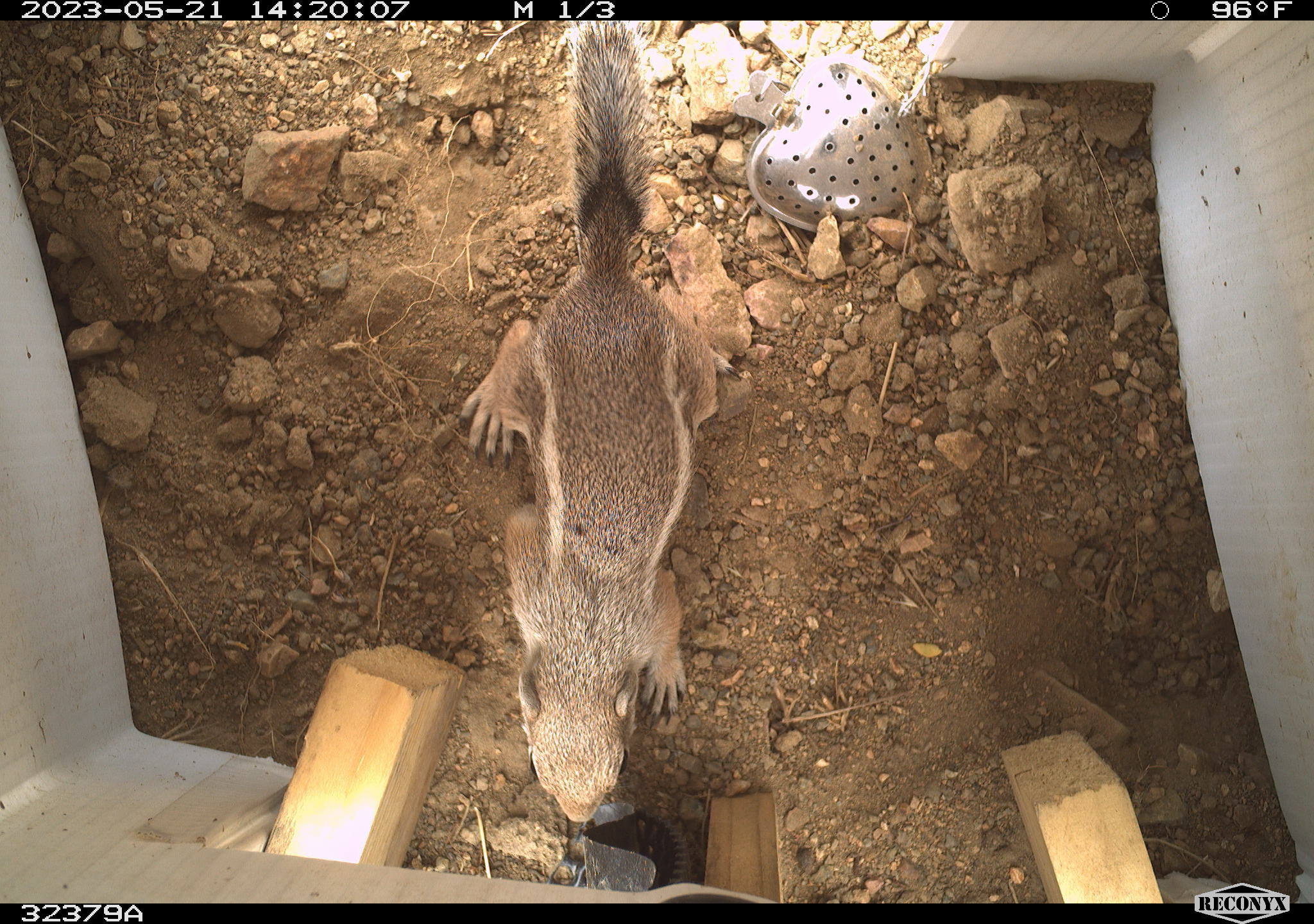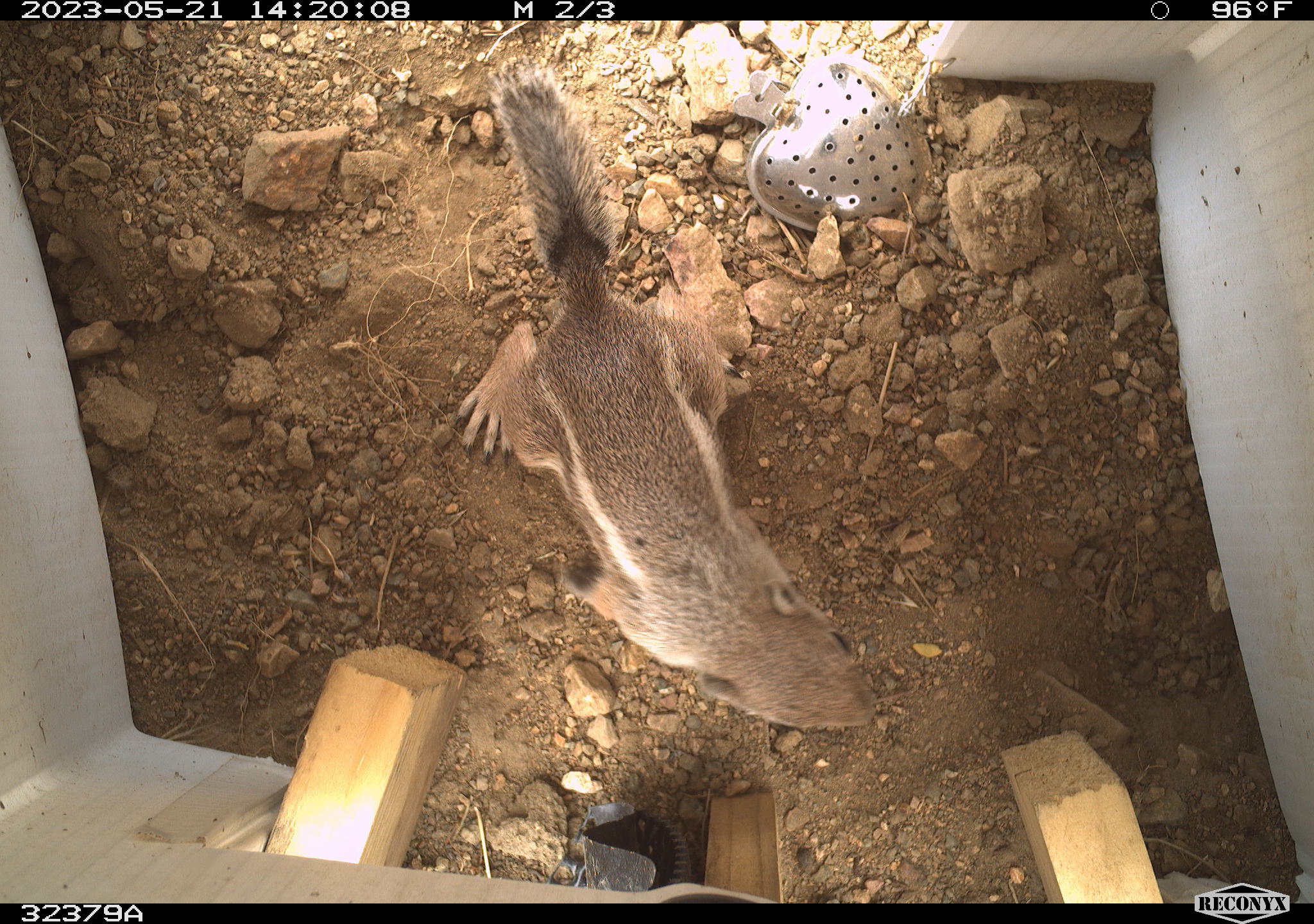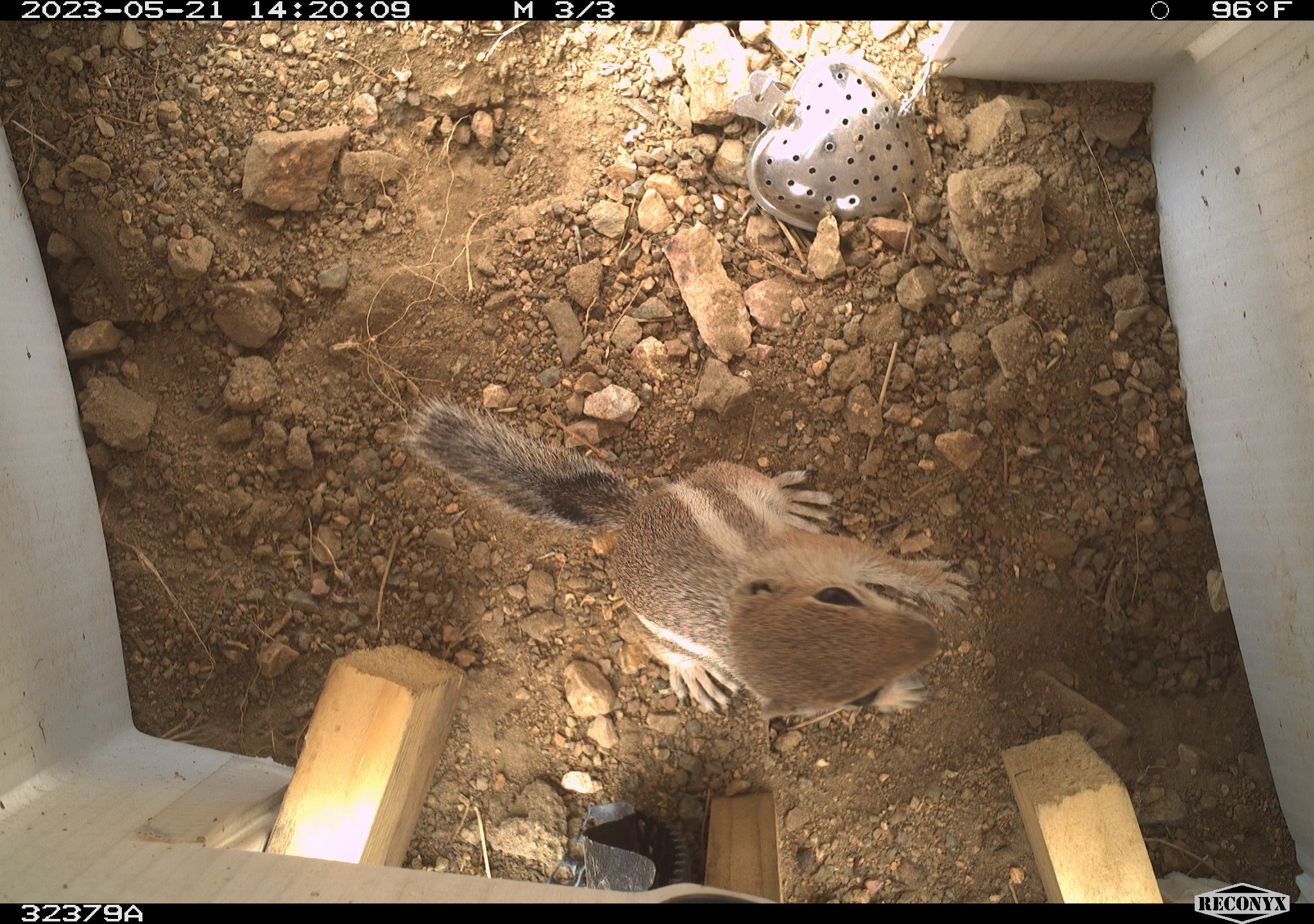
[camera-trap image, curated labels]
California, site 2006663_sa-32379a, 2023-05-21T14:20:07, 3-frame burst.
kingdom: Animalia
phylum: Chordata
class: Mammalia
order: Rodentia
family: Sciuridae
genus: Ammospermophilus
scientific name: Ammospermophilus leucurus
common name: white-tailed antelope squirrel